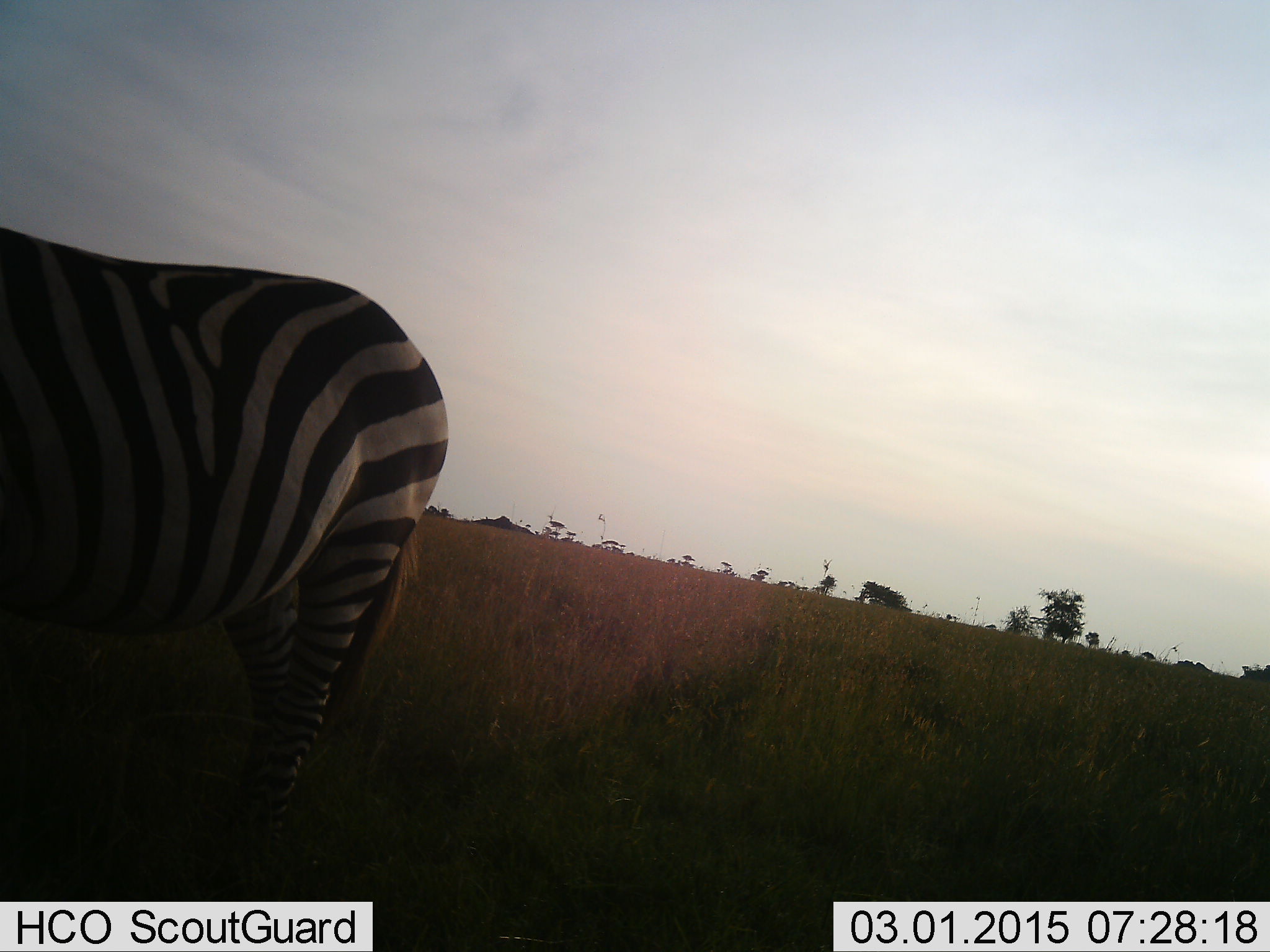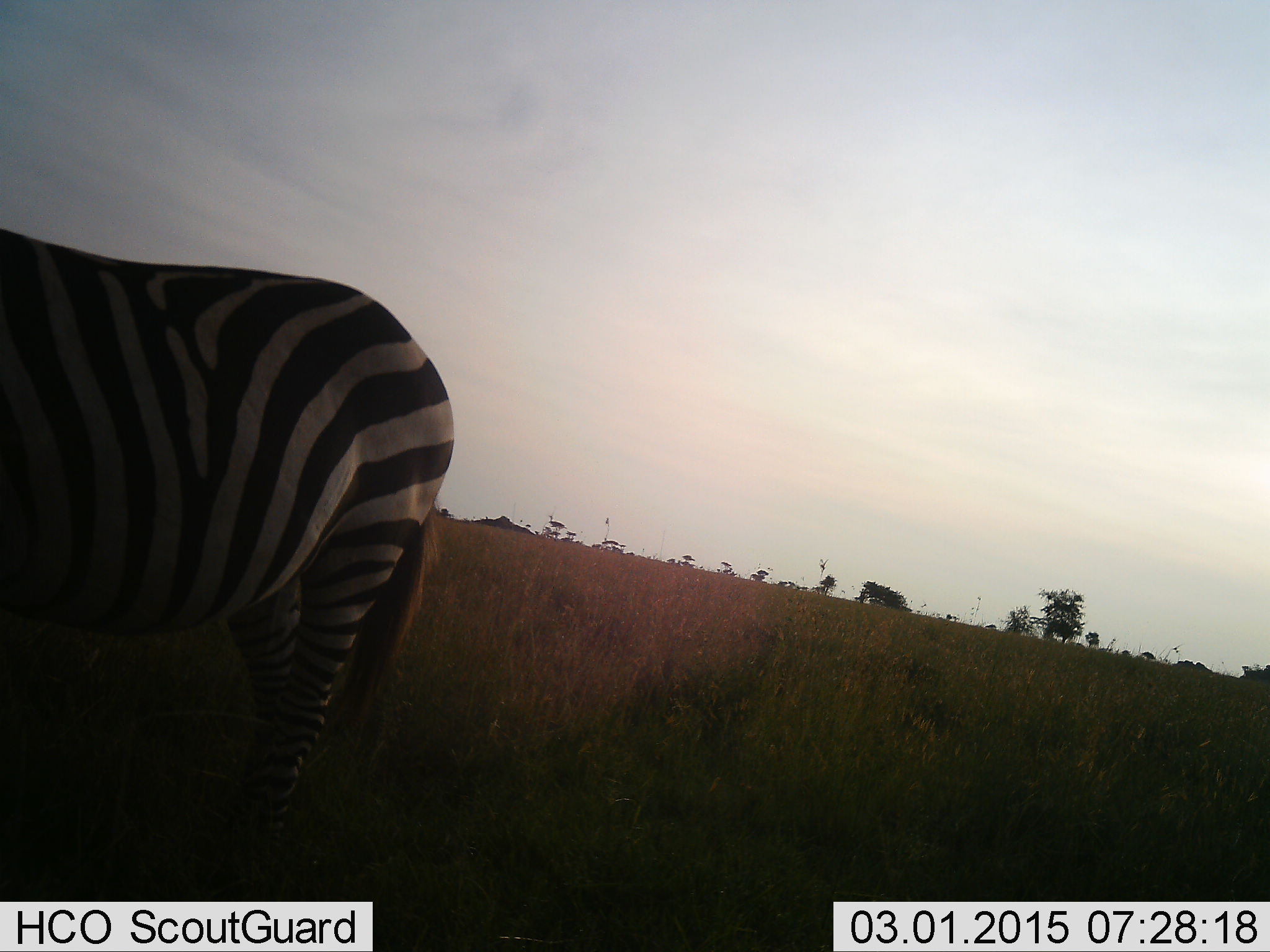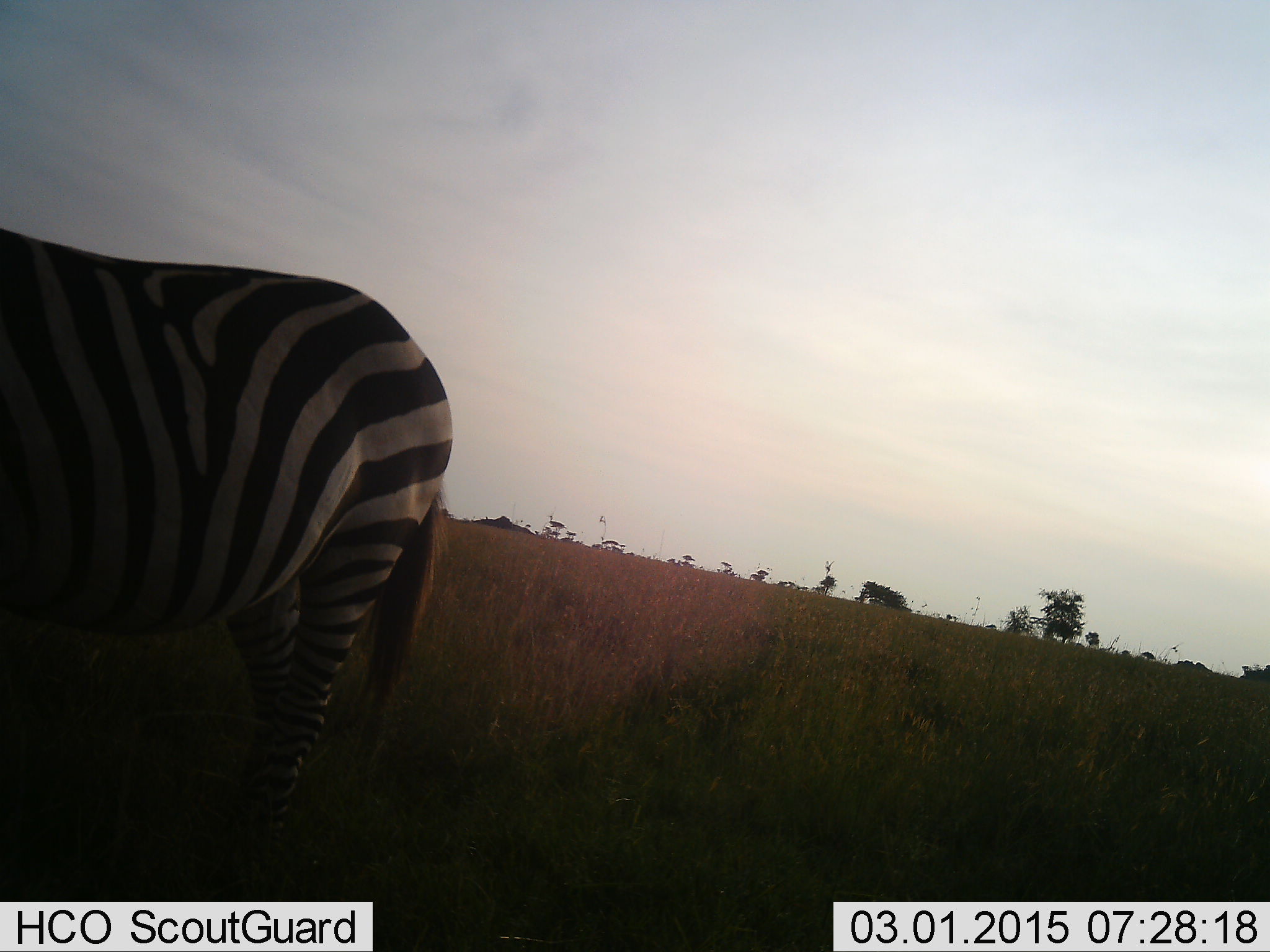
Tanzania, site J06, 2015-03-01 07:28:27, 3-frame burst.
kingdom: Animalia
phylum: Chordata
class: Mammalia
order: Perissodactyla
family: Equidae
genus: Equus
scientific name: Equus quagga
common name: plains zebra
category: zebra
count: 1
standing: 100%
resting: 0%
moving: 10%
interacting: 0%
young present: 0%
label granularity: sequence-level